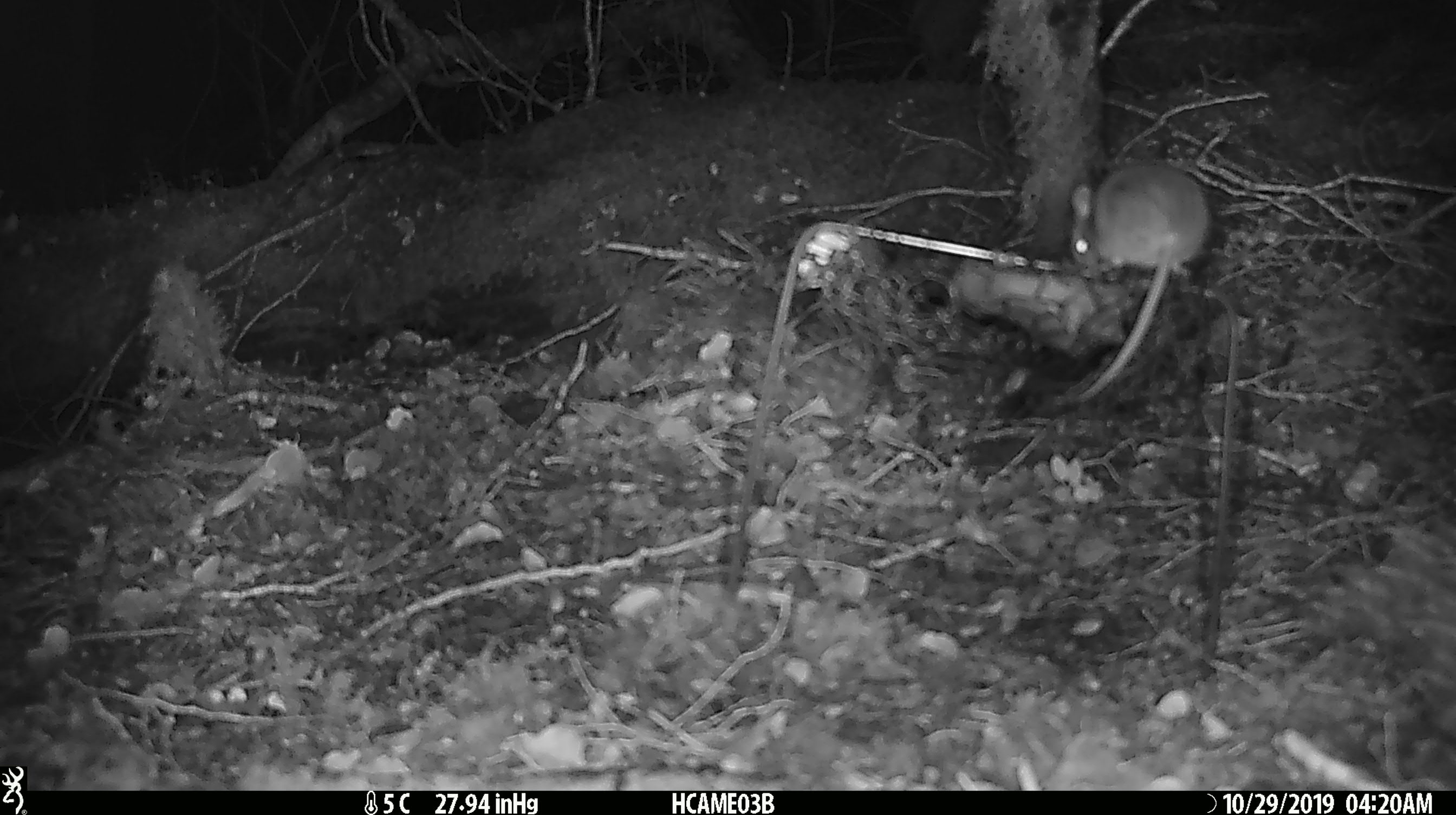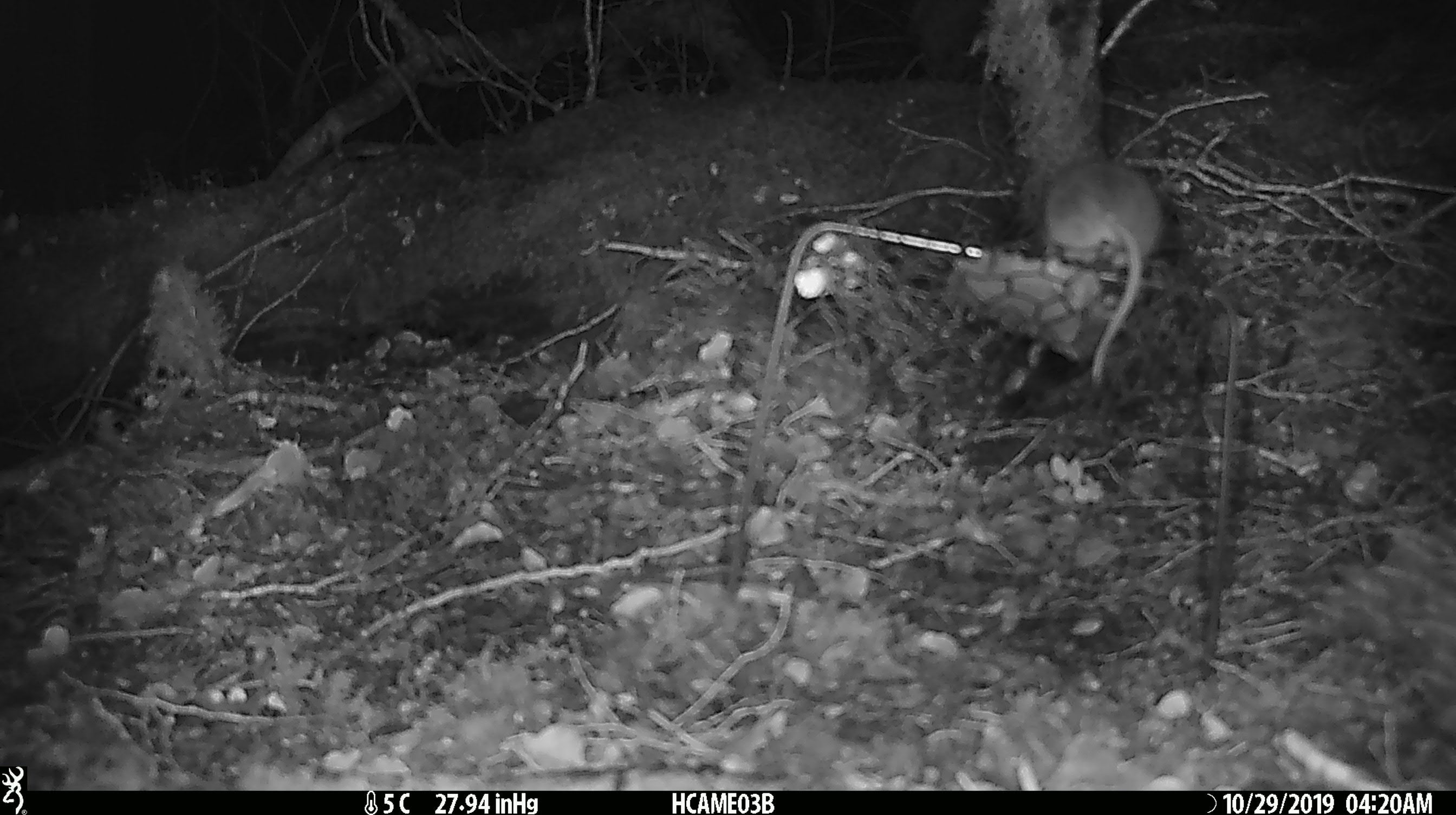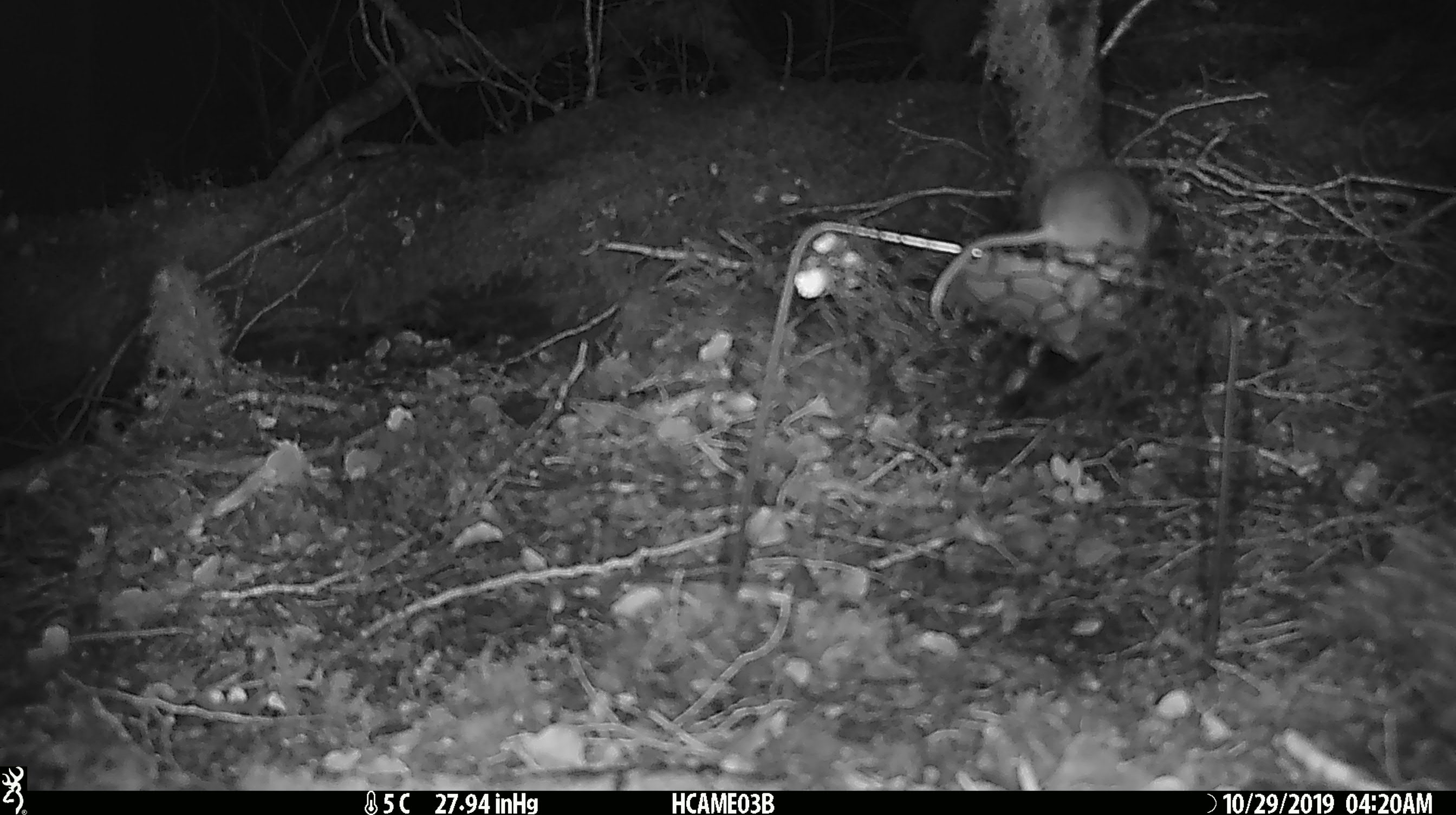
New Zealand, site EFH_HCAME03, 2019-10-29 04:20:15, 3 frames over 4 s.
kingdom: Animalia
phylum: Chordata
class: Mammalia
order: Rodentia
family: Muridae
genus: Mus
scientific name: Mus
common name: mouse